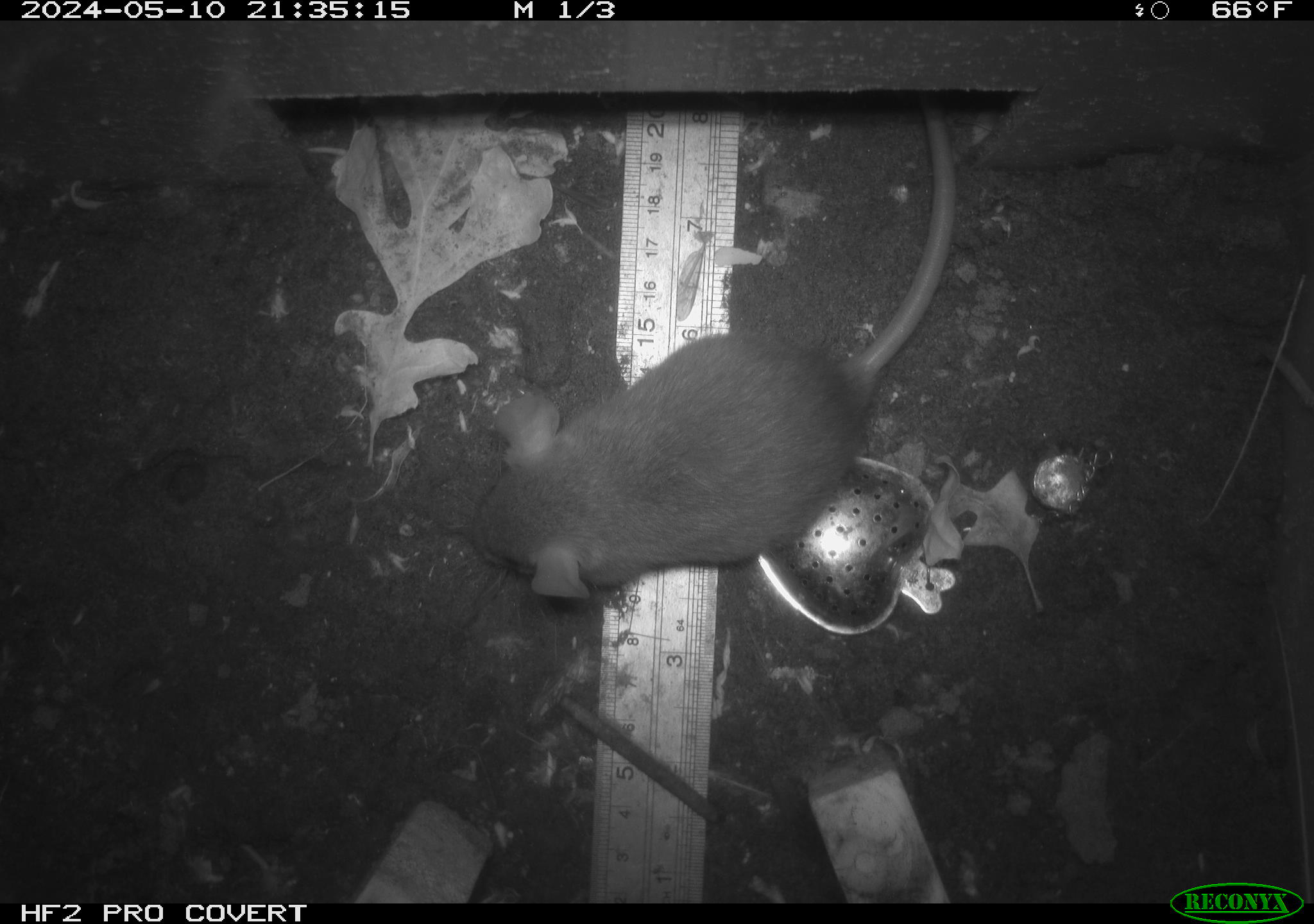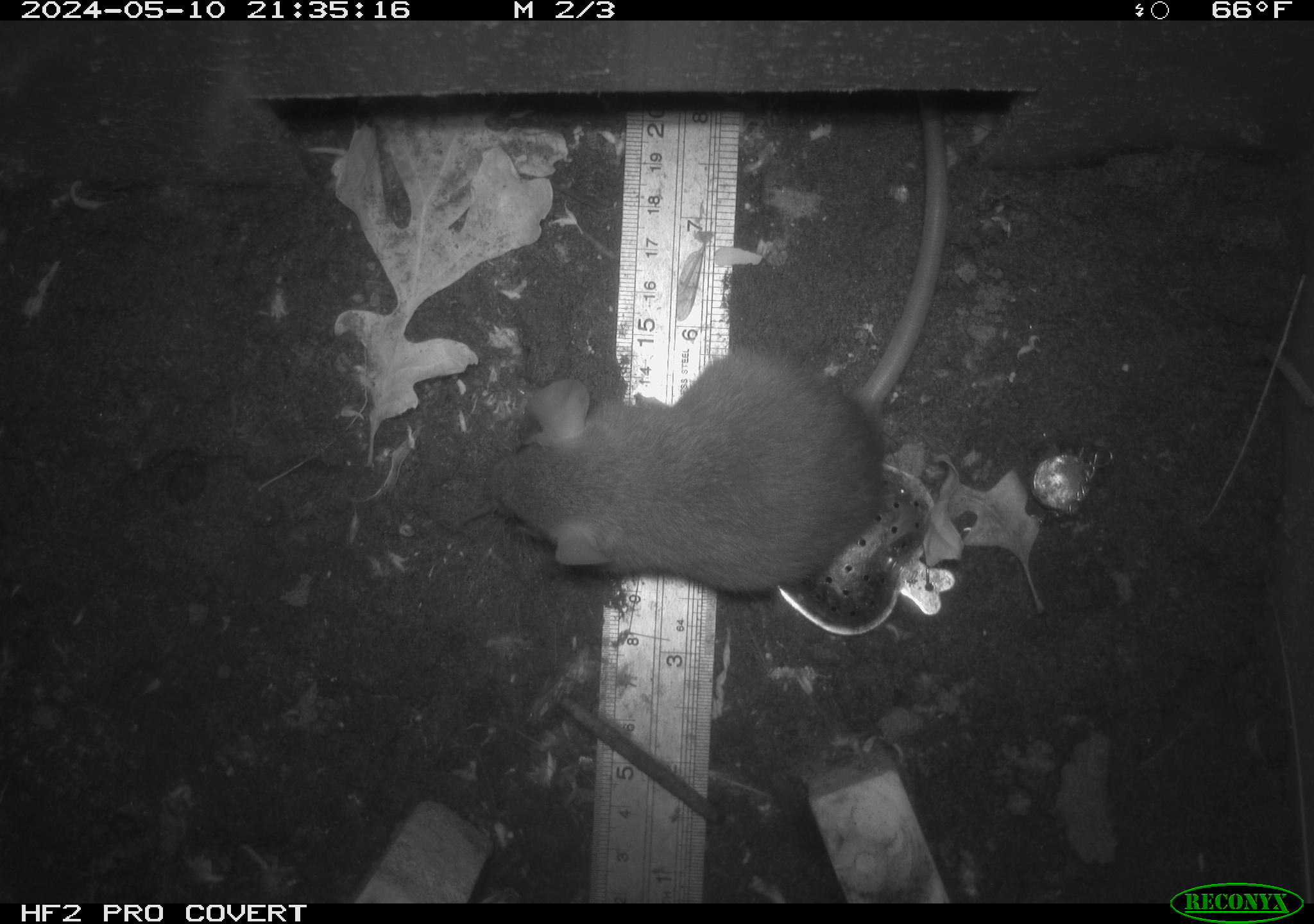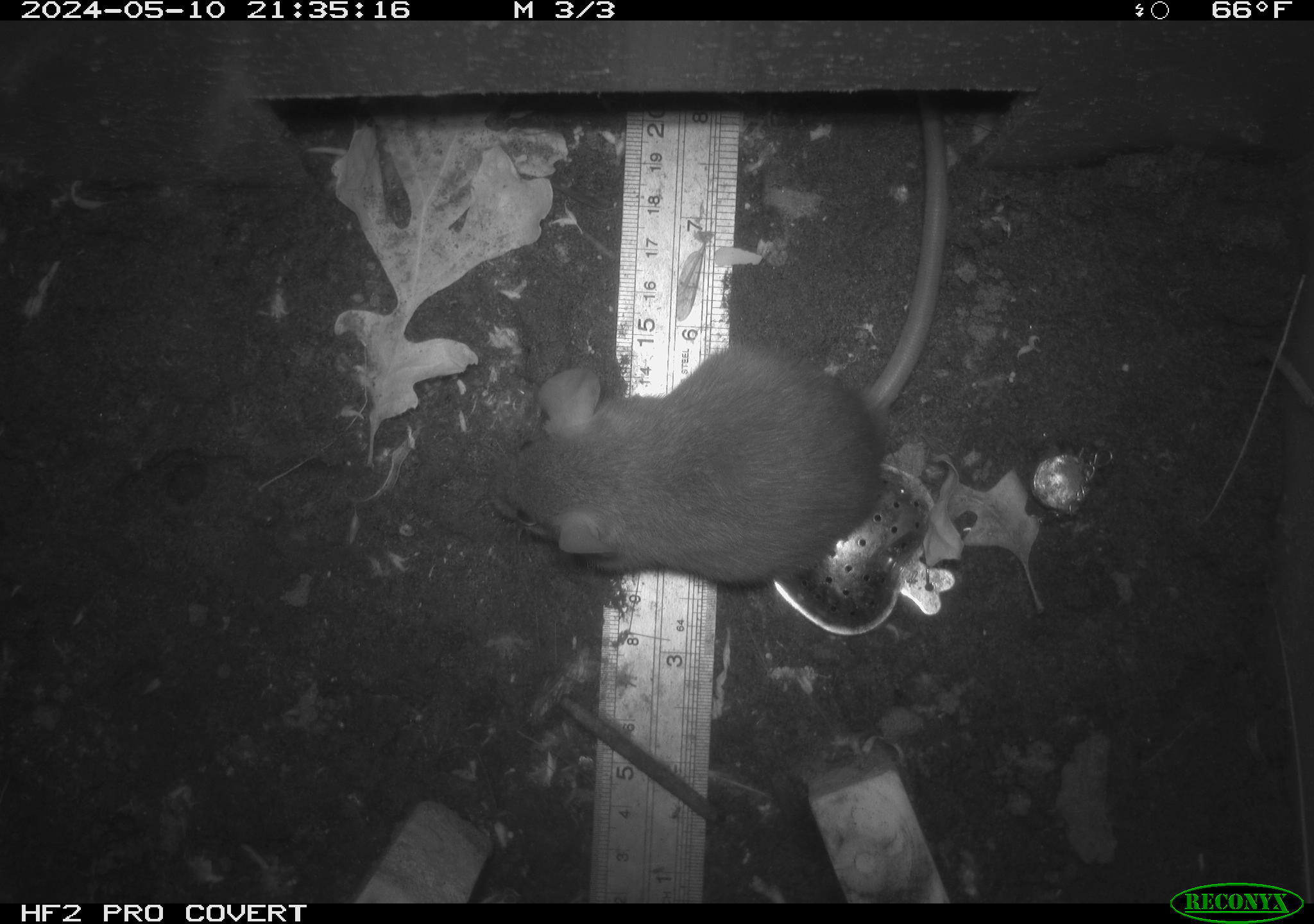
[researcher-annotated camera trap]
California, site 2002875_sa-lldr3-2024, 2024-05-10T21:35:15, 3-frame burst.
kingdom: Animalia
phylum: Chordata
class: Mammalia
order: Rodentia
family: Muridae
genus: Rattus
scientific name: Rattus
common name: rat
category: rattus species